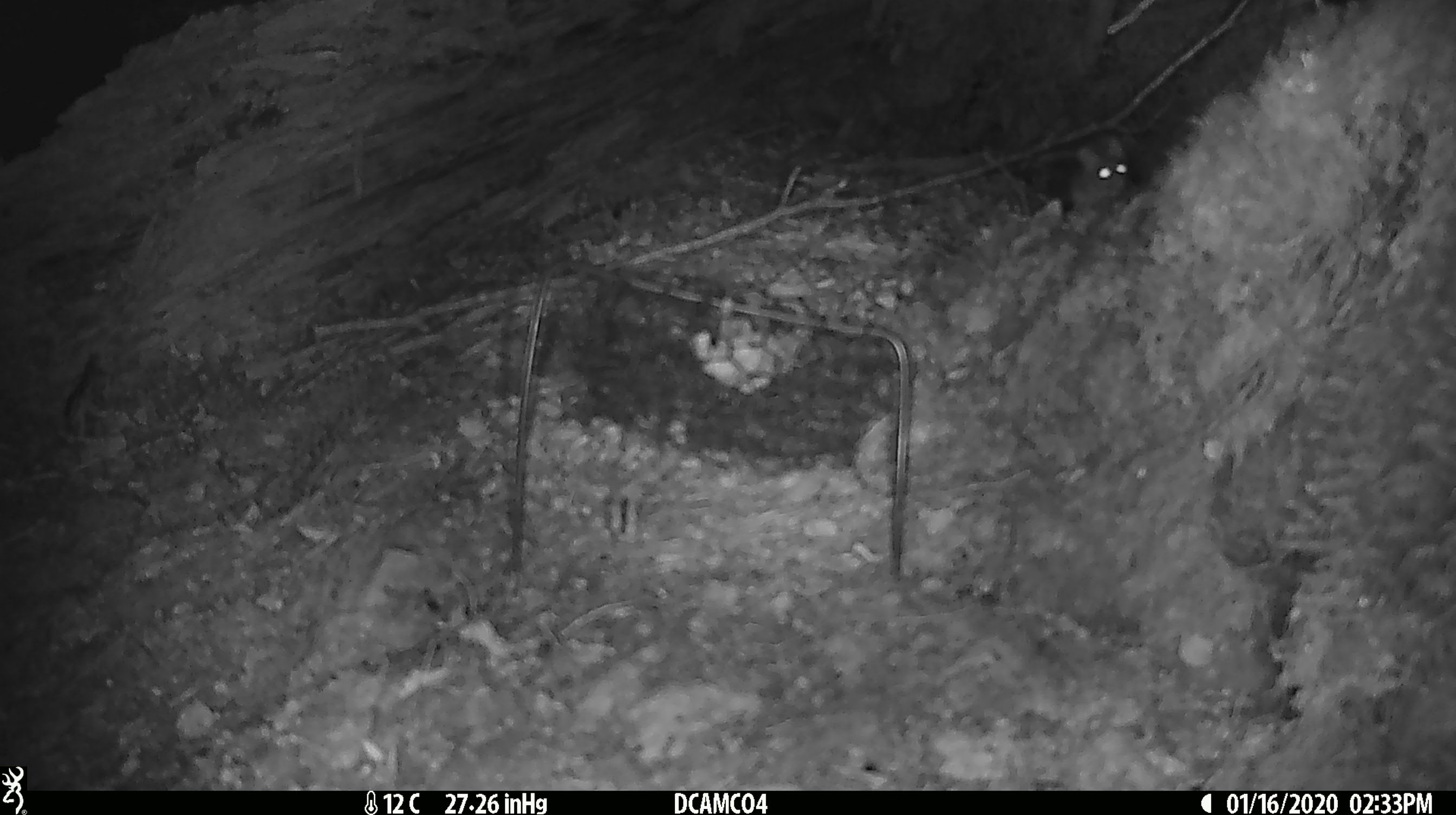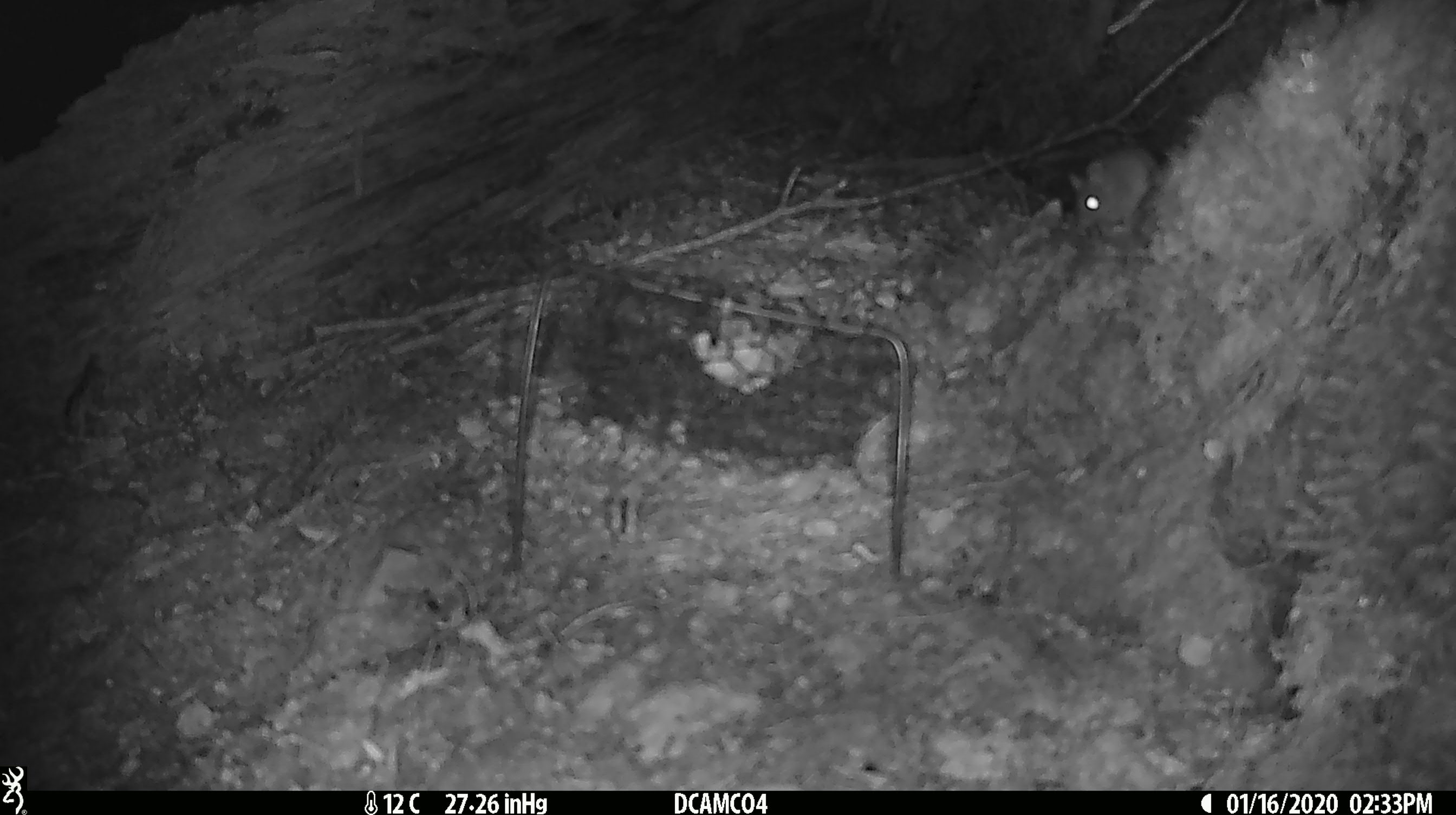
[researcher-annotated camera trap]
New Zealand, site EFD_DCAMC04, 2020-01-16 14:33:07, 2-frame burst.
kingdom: Animalia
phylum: Chordata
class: Mammalia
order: Rodentia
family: Muridae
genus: Mus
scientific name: Mus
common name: mouse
Mouse (Mus).